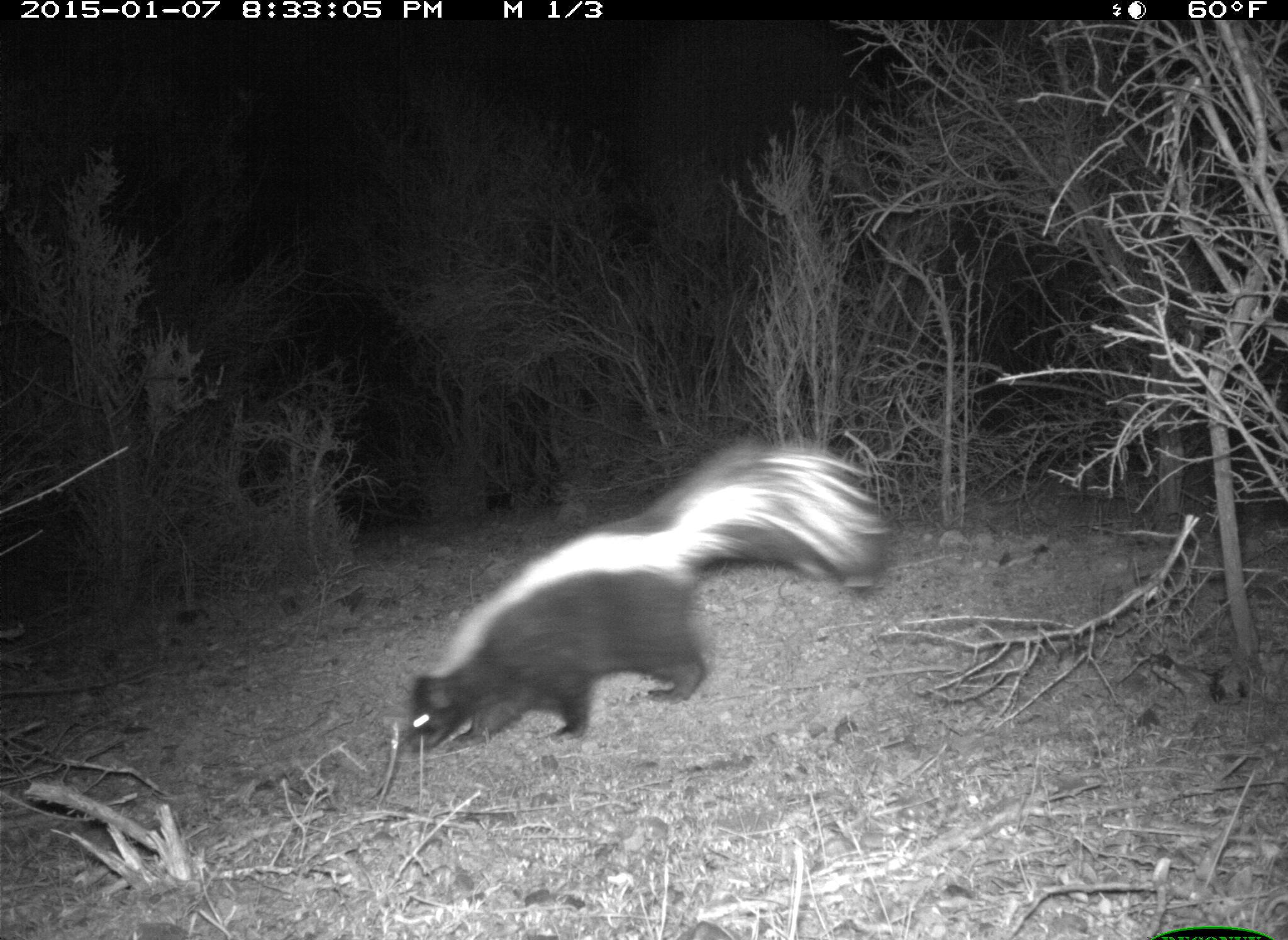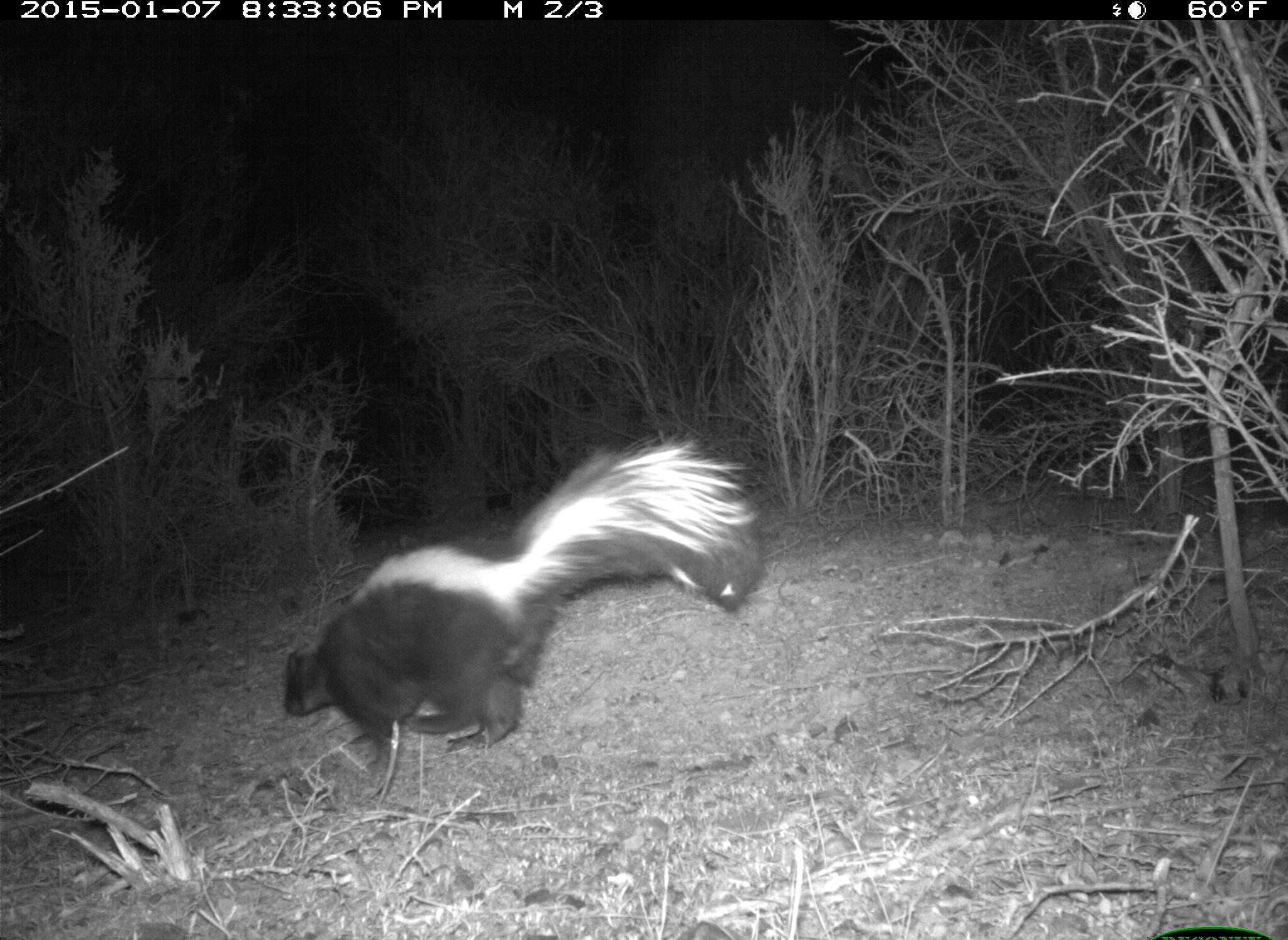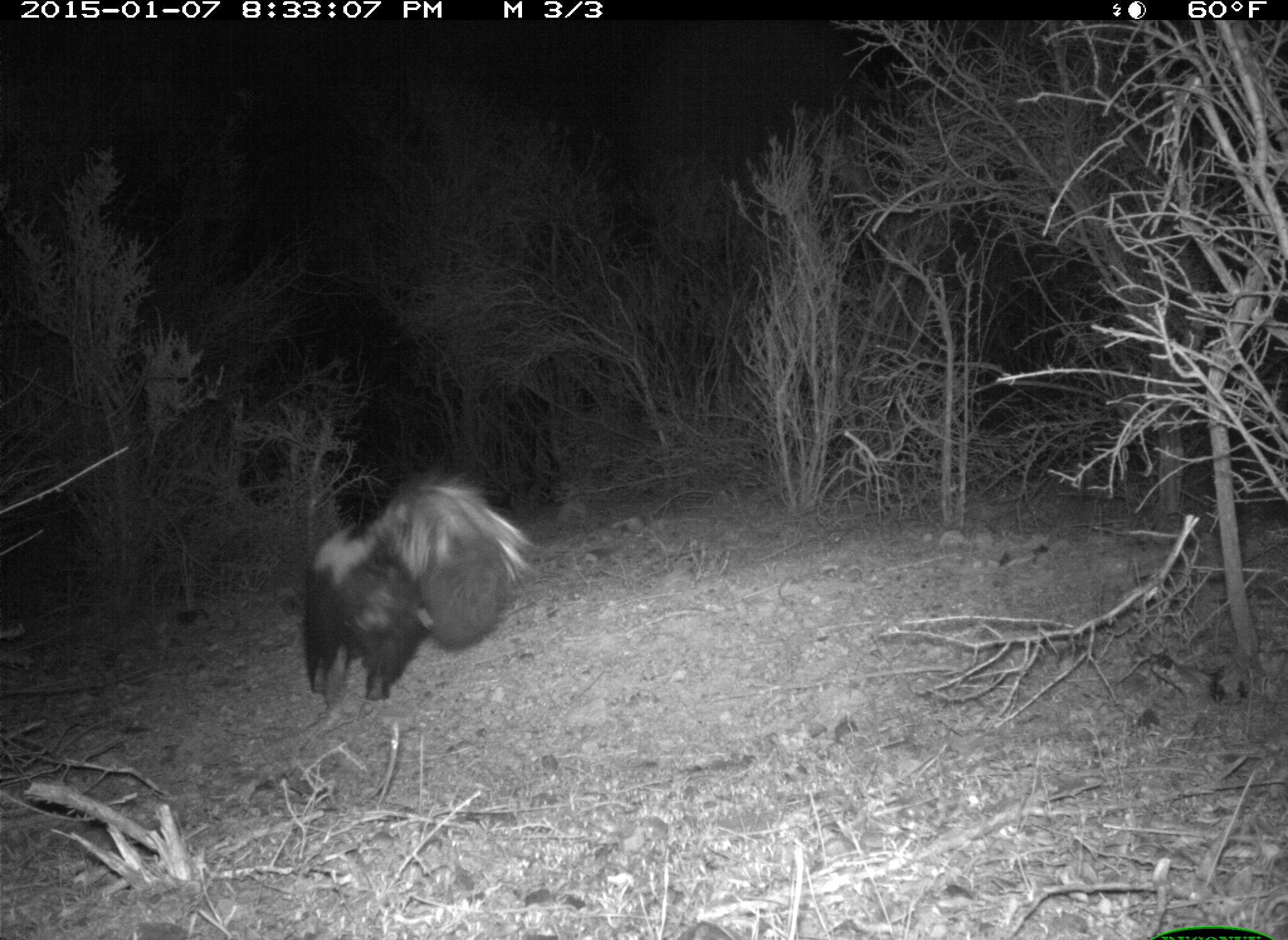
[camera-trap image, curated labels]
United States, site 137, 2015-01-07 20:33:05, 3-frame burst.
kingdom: Animalia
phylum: Chordata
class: Mammalia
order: Carnivora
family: Mephitidae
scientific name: Mephitidae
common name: skunk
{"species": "skunk (Mephitidae)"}